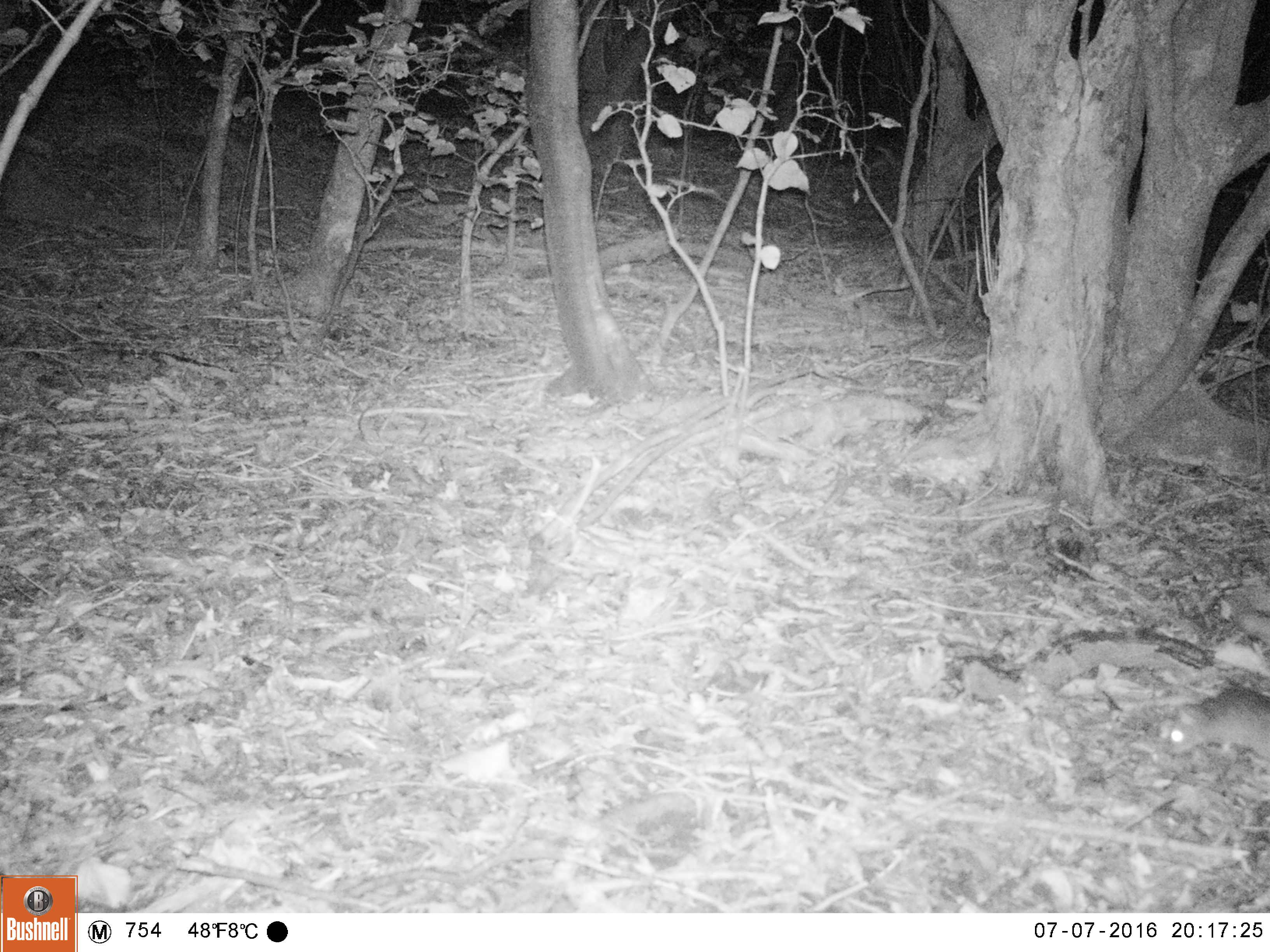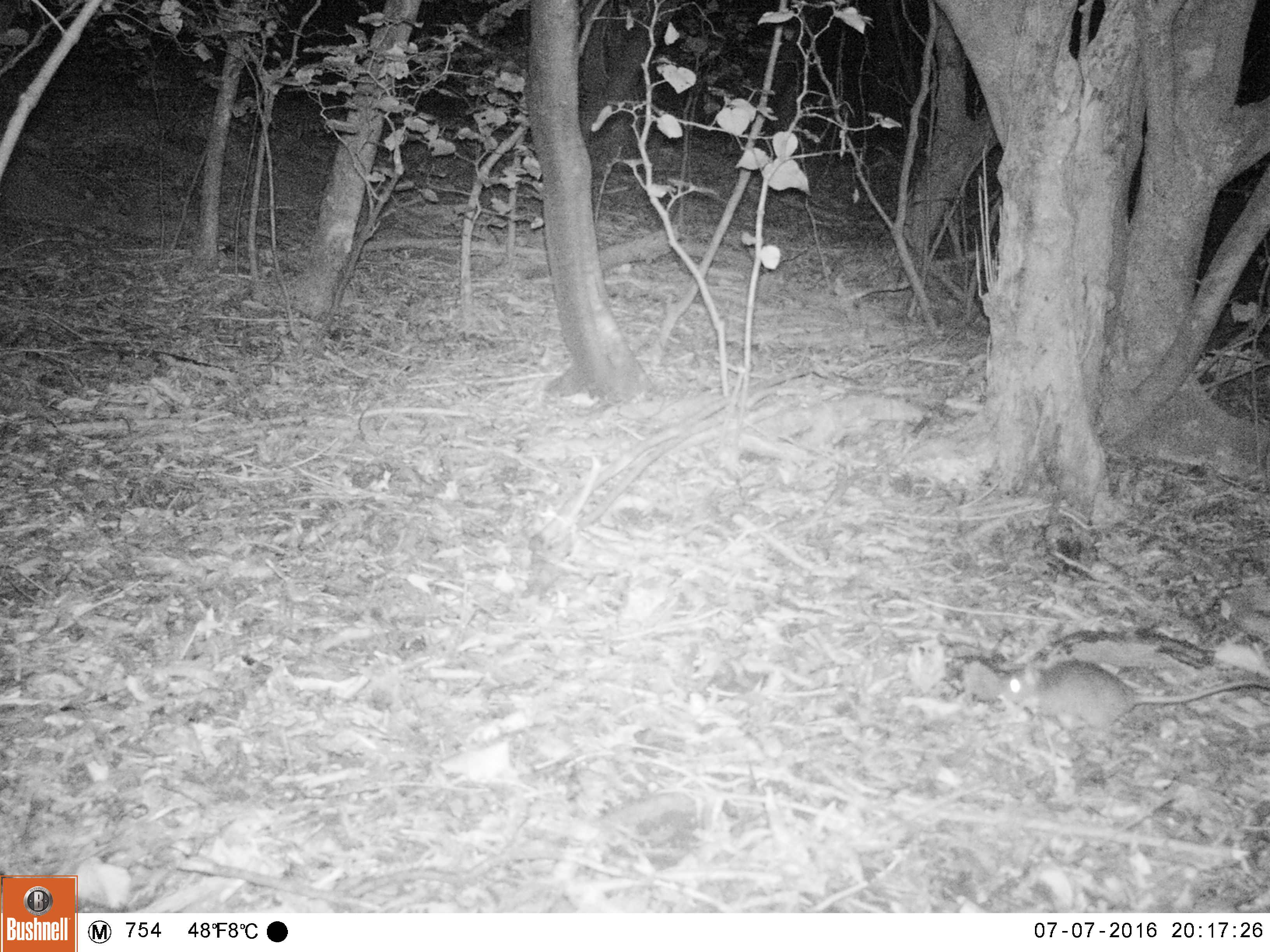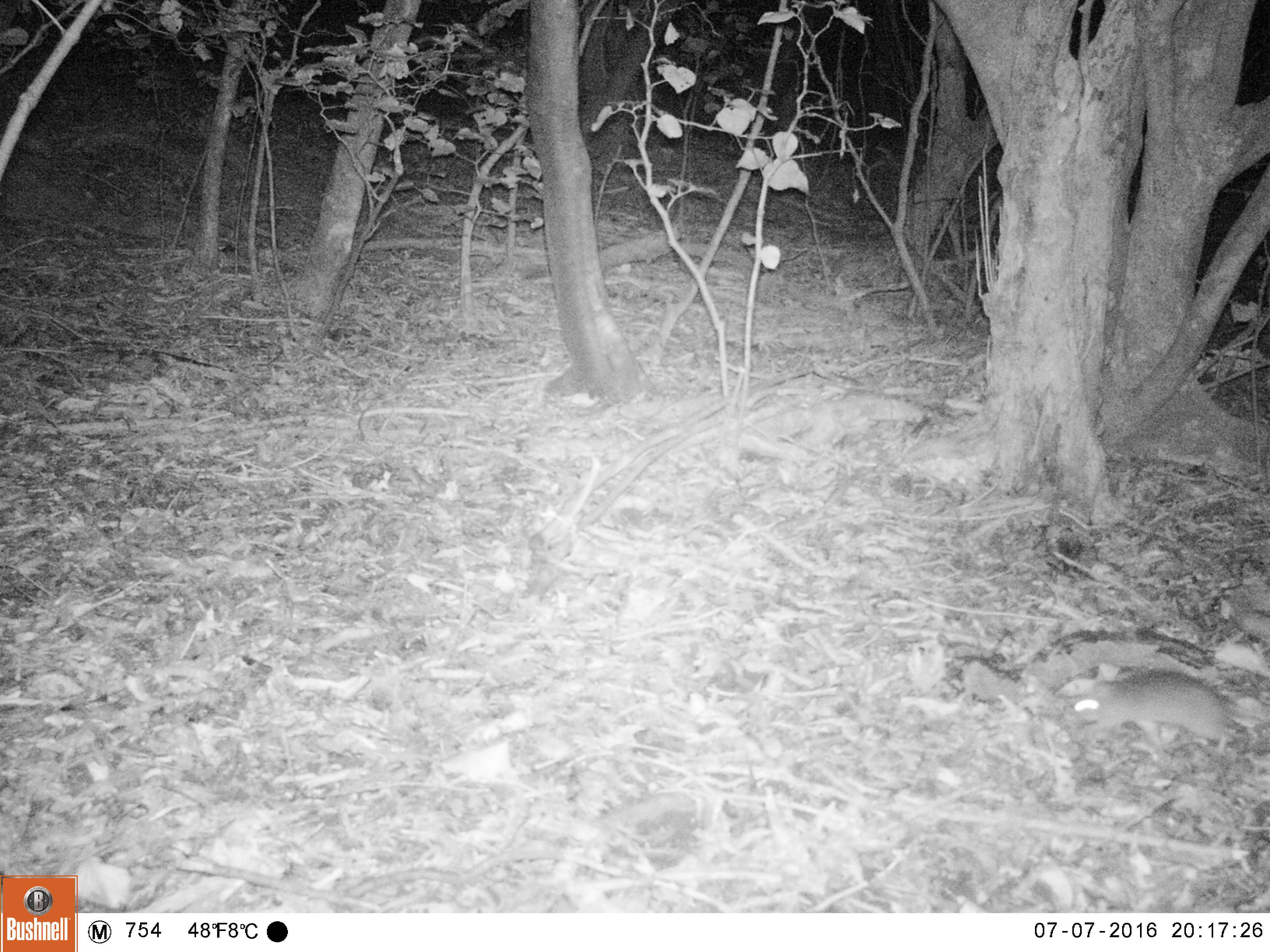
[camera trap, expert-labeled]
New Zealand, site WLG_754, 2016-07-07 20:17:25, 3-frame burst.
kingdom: Animalia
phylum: Chordata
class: Mammalia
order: Rodentia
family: Muridae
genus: Rattus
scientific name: Rattus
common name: rat